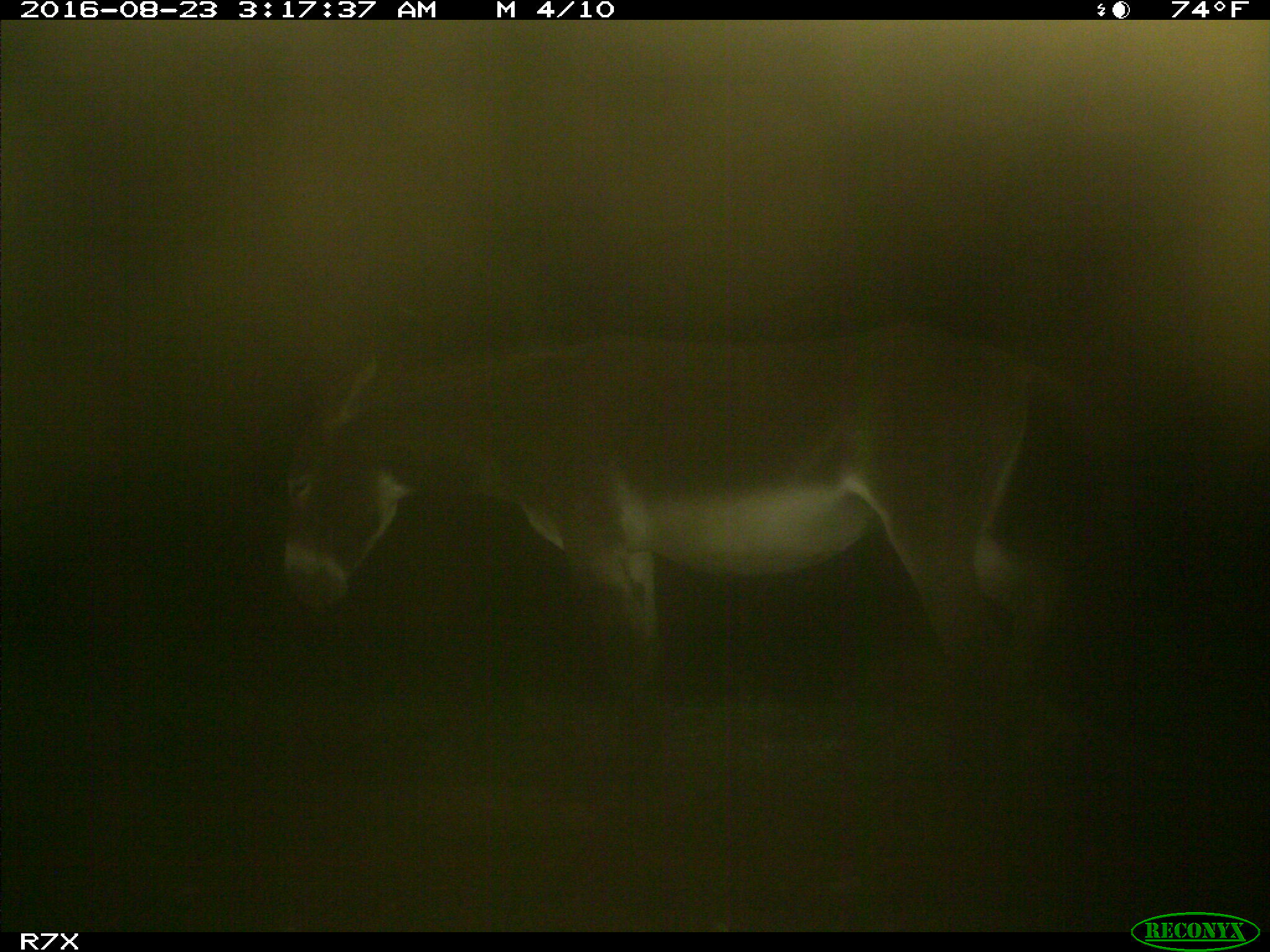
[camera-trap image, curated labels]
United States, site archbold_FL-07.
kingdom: Animalia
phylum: Chordata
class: Mammalia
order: Perissodactyla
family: Equidae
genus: Equus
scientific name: Equus africanus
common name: african wild ass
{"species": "Equus africanus (african wild ass)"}